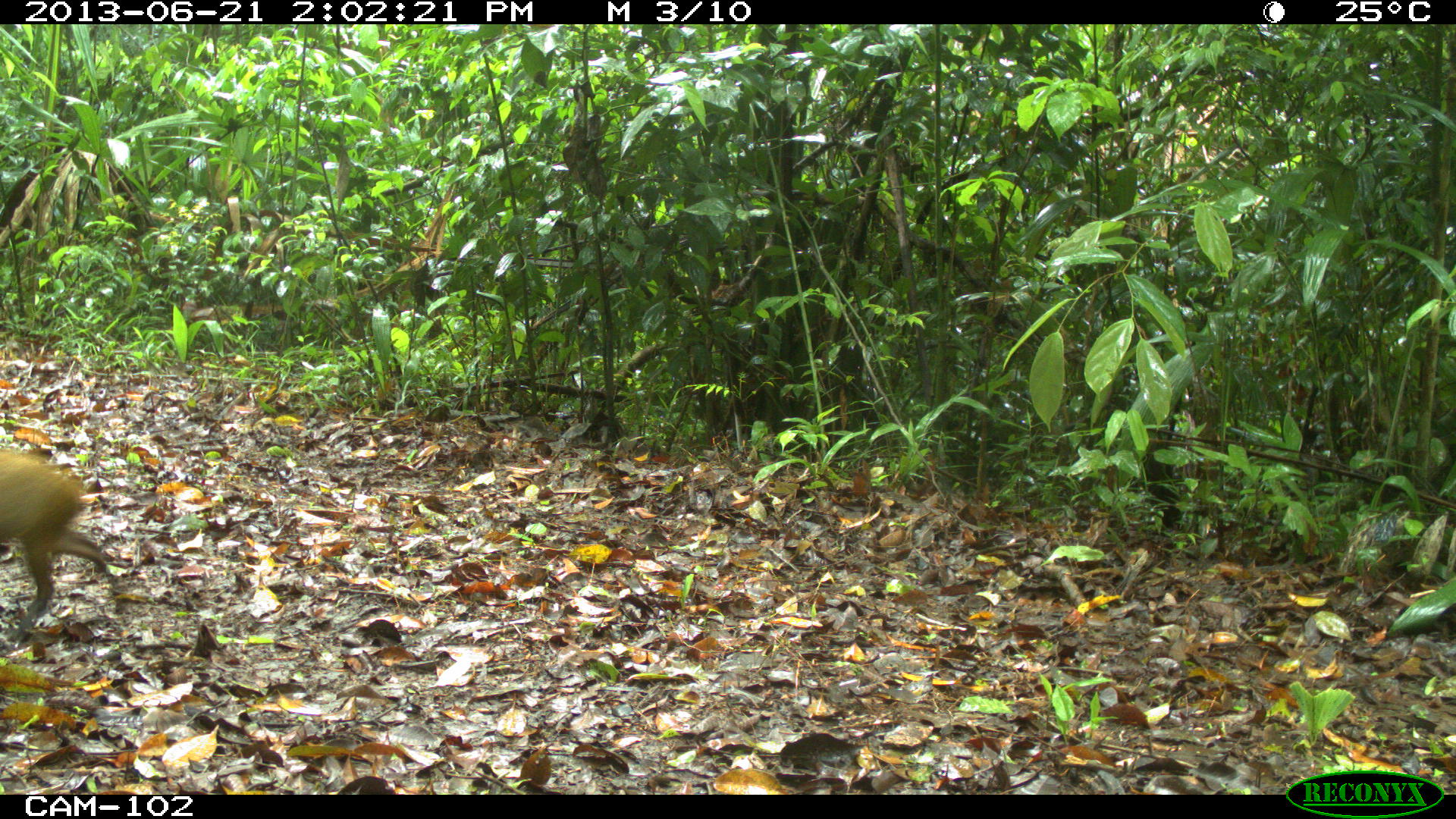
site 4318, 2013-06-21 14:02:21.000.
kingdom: Animalia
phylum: Chordata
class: Mammalia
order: Rodentia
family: Dasyproctidae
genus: Dasyprocta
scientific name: Dasyprocta punctata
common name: central american agouti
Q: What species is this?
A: Dasyprocta punctata (central american agouti).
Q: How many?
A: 1.